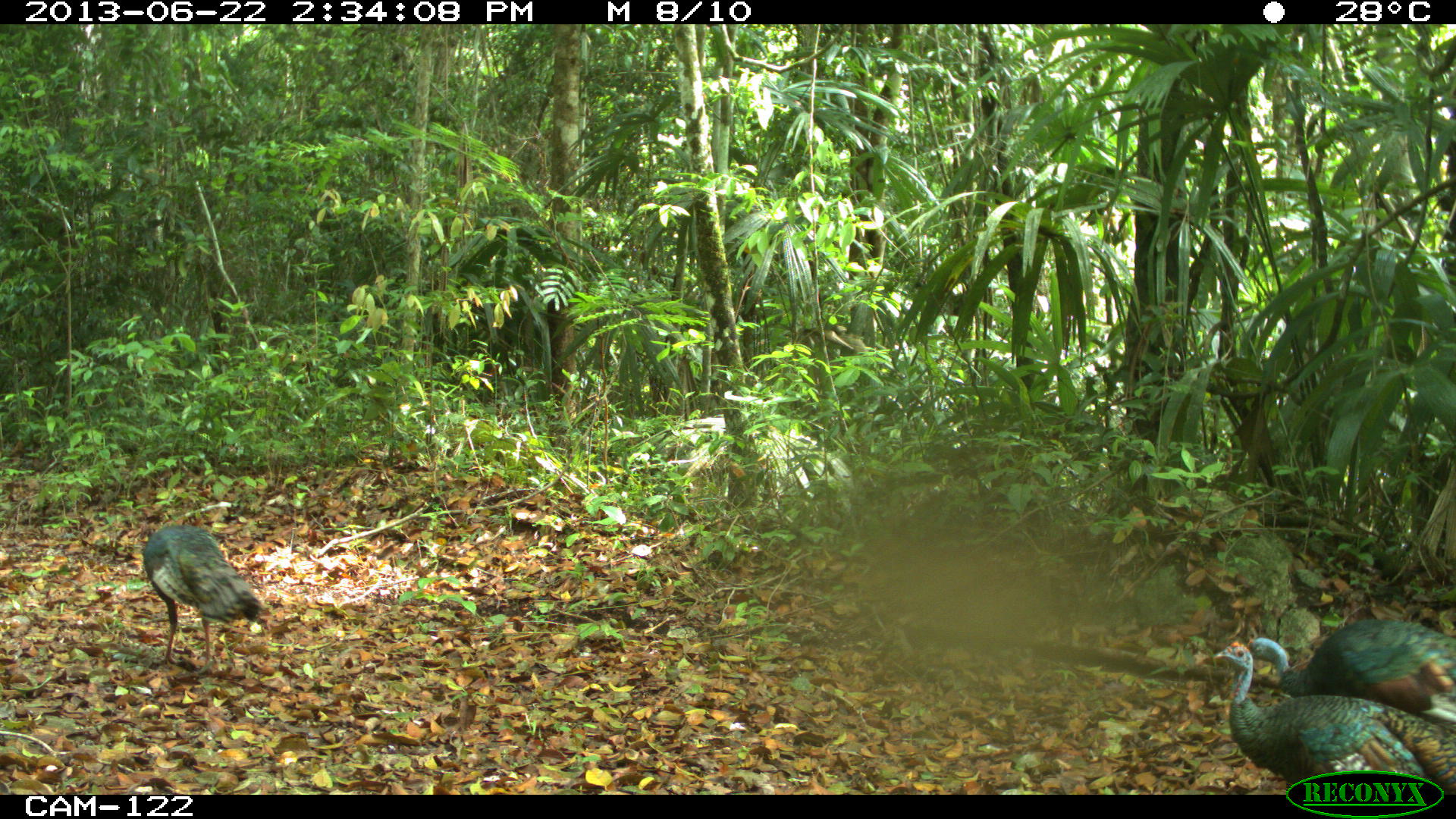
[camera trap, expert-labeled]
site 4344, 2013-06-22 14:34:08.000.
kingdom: Animalia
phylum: Chordata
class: Aves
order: Galliformes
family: Phasianidae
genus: Meleagris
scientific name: Meleagris ocellata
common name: ocellated turkey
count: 3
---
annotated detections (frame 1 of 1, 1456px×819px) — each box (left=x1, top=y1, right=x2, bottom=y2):
meleagris ocellata: (left=1211, top=637, right=1456, bottom=794); (left=1243, top=615, right=1456, bottom=725); (left=140, top=523, right=266, bottom=676)